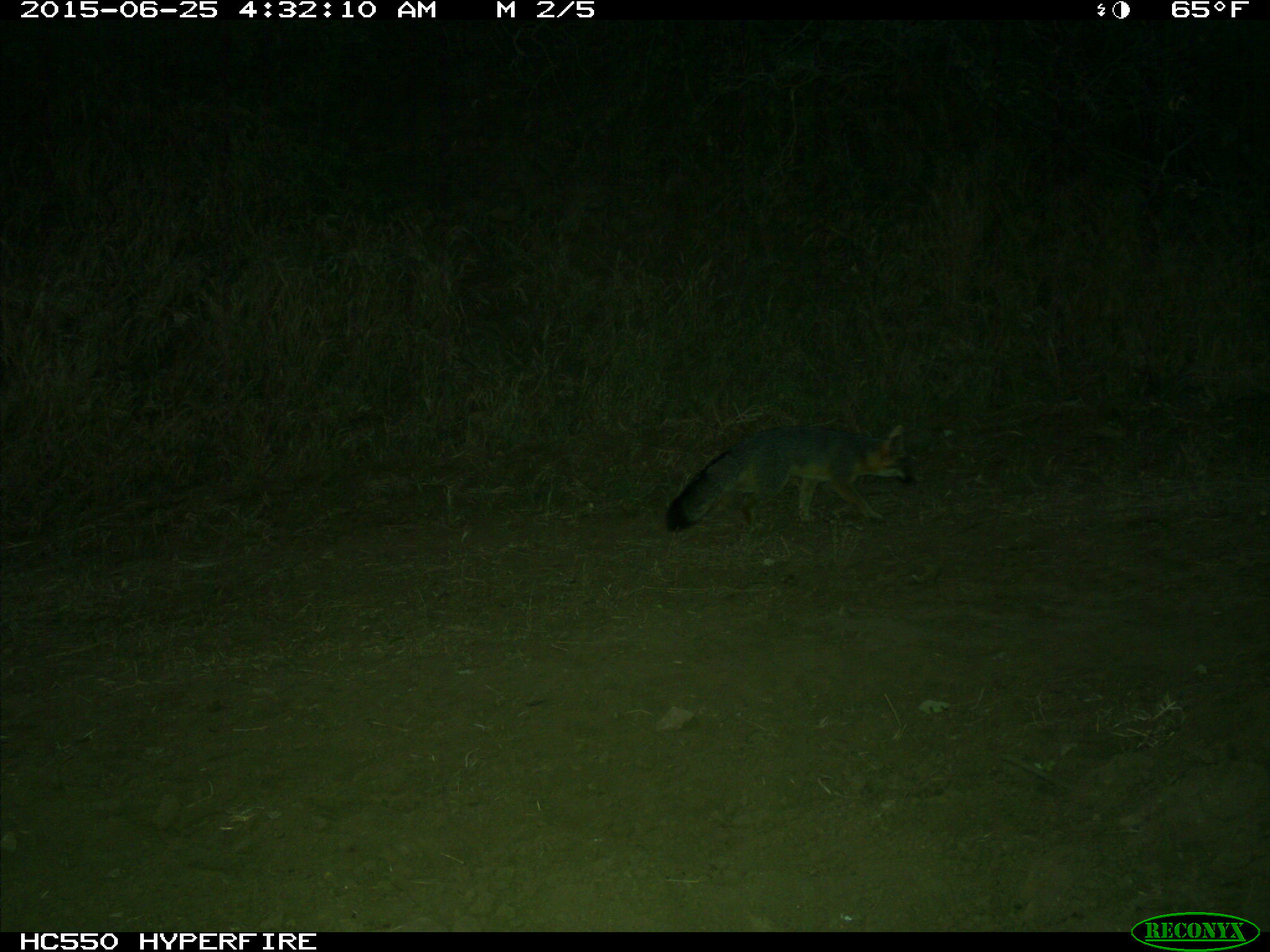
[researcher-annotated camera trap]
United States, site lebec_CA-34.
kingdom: Animalia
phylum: Chordata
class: Mammalia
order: Carnivora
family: Canidae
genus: Urocyon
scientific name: Urocyon cinereoargenteus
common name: gray fox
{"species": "Urocyon cinereoargenteus (gray fox)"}